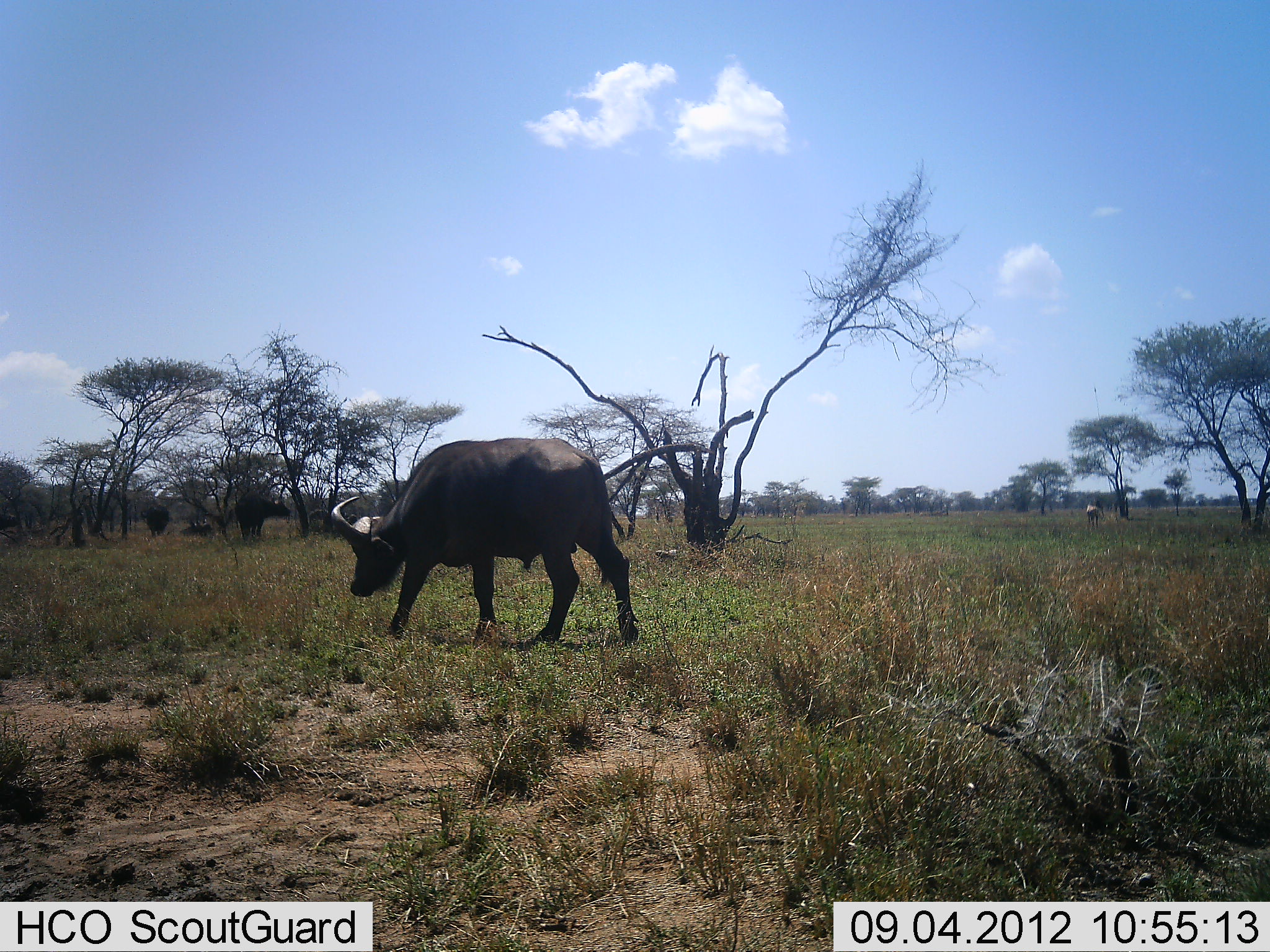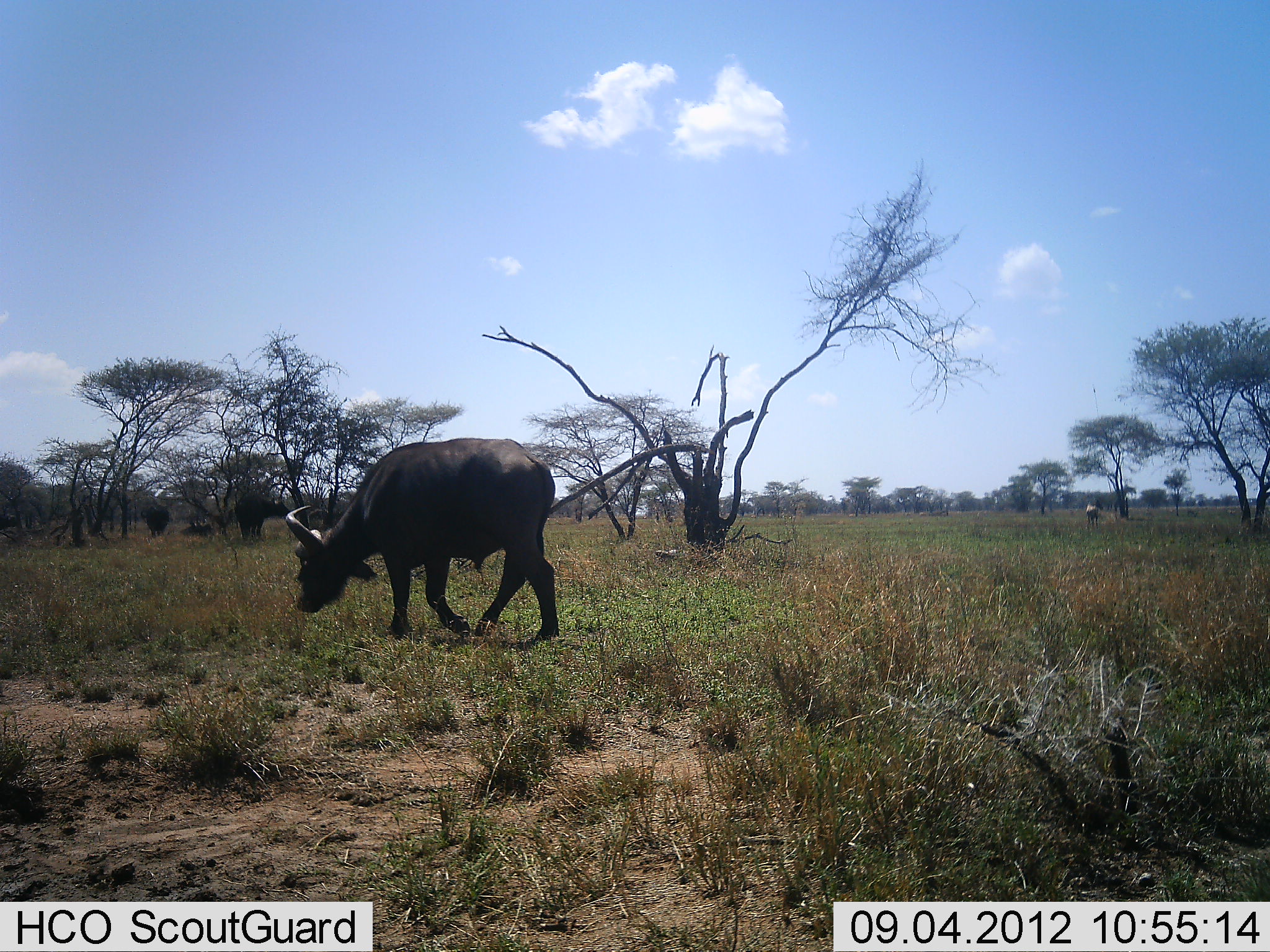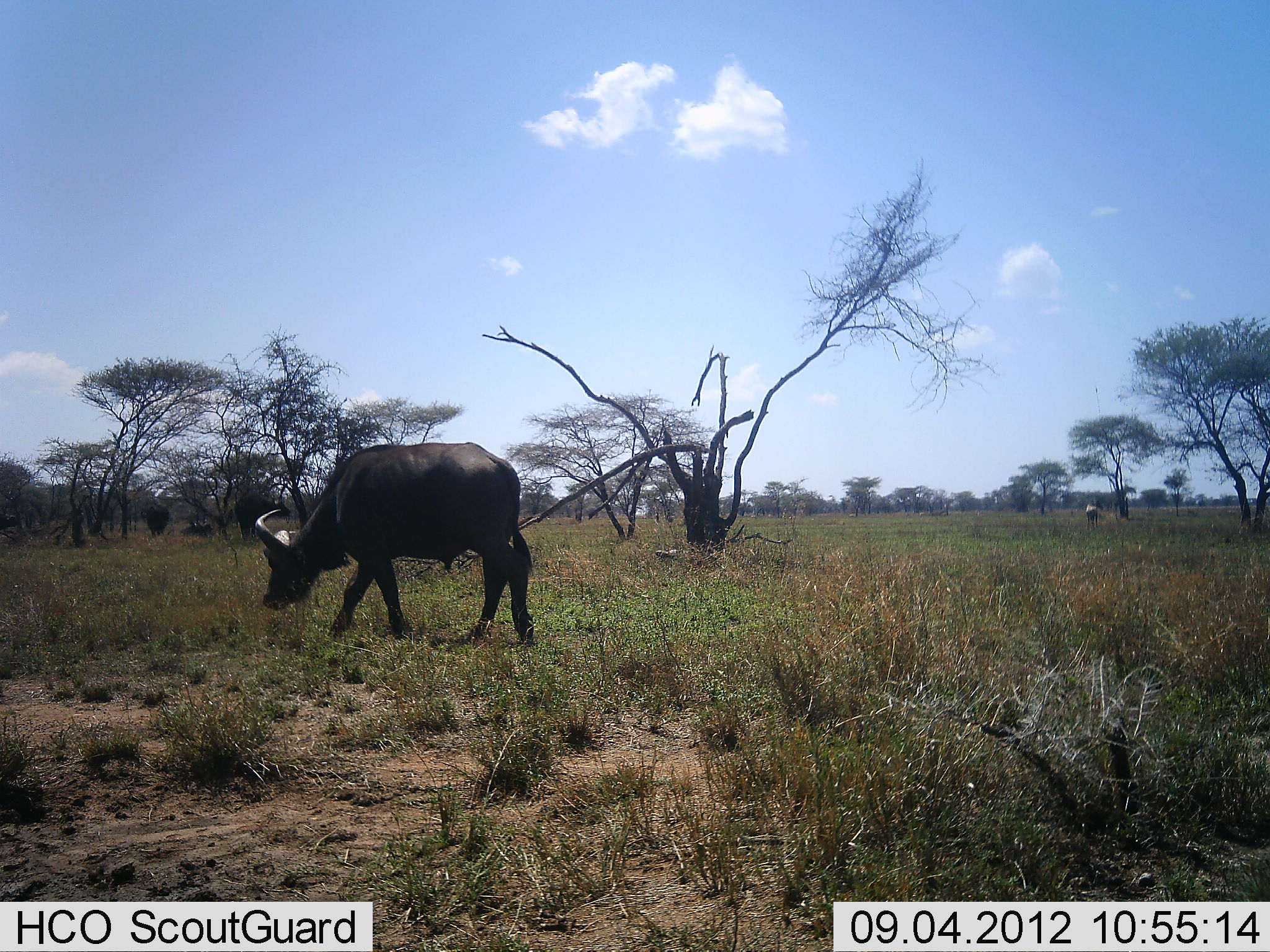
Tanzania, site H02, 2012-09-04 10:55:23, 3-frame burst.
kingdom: Animalia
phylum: Chordata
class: Mammalia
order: Artiodactyla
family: Bovidae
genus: Syncerus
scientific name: Syncerus caffer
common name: cape buffalo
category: buffalo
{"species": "buffalo (cape buffalo) (Syncerus caffer)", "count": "1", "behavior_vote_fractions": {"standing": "18%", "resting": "0%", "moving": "82%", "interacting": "0%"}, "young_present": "0%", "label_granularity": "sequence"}